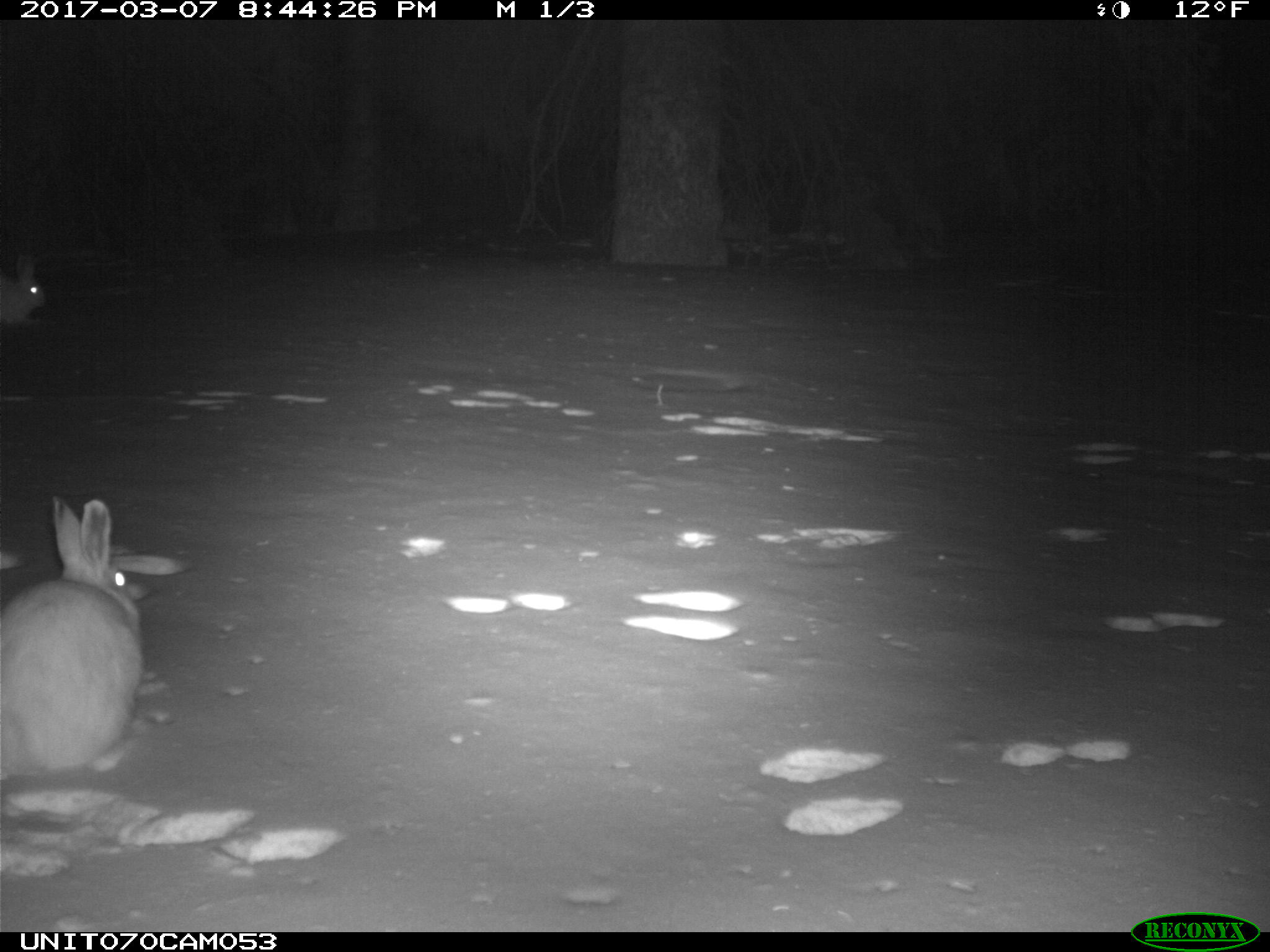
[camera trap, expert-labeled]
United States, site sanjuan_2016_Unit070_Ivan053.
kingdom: Animalia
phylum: Chordata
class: Mammalia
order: Lagomorpha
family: Leporidae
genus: Lepus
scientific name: Lepus americanus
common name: snowshoe hare